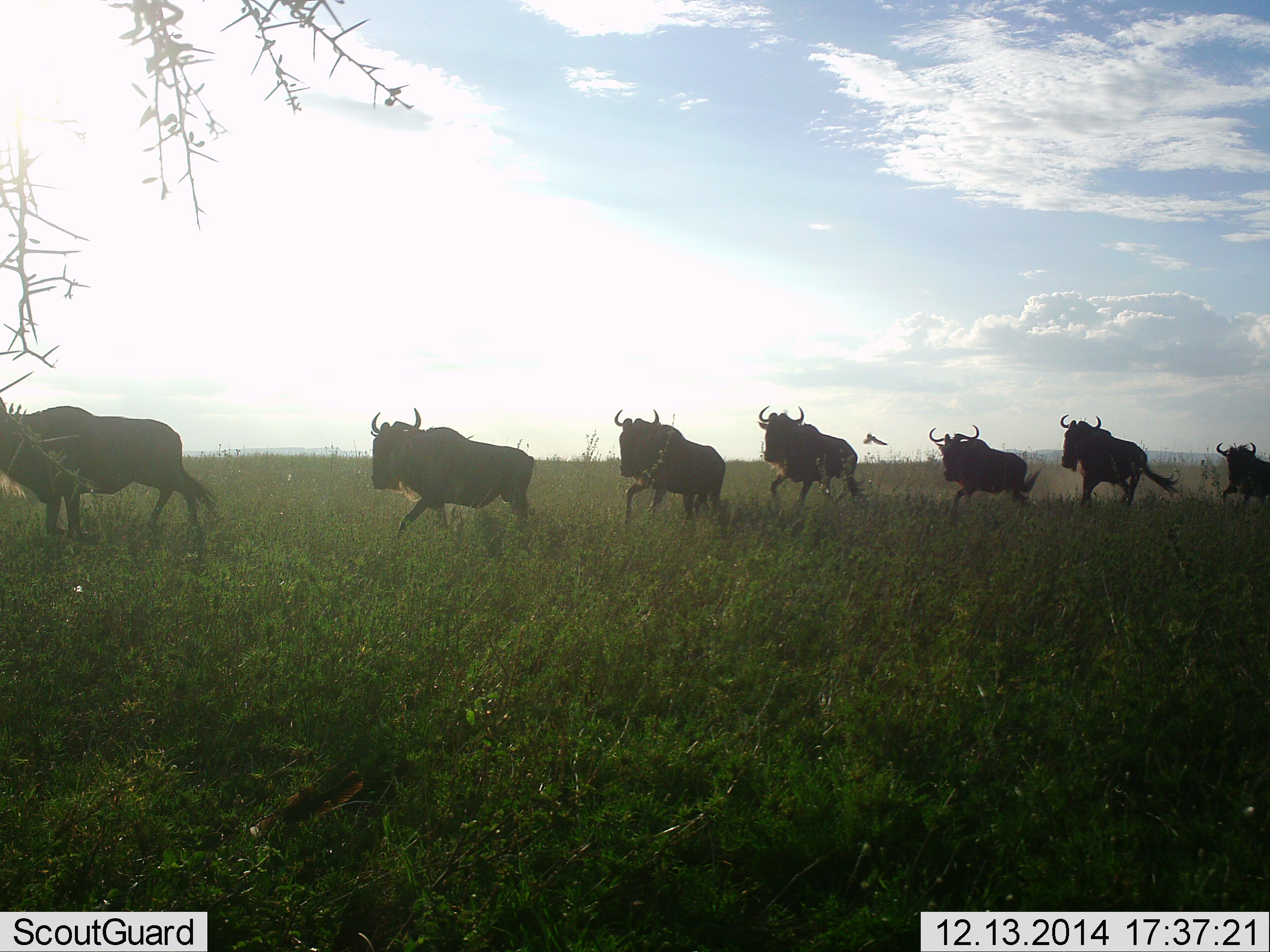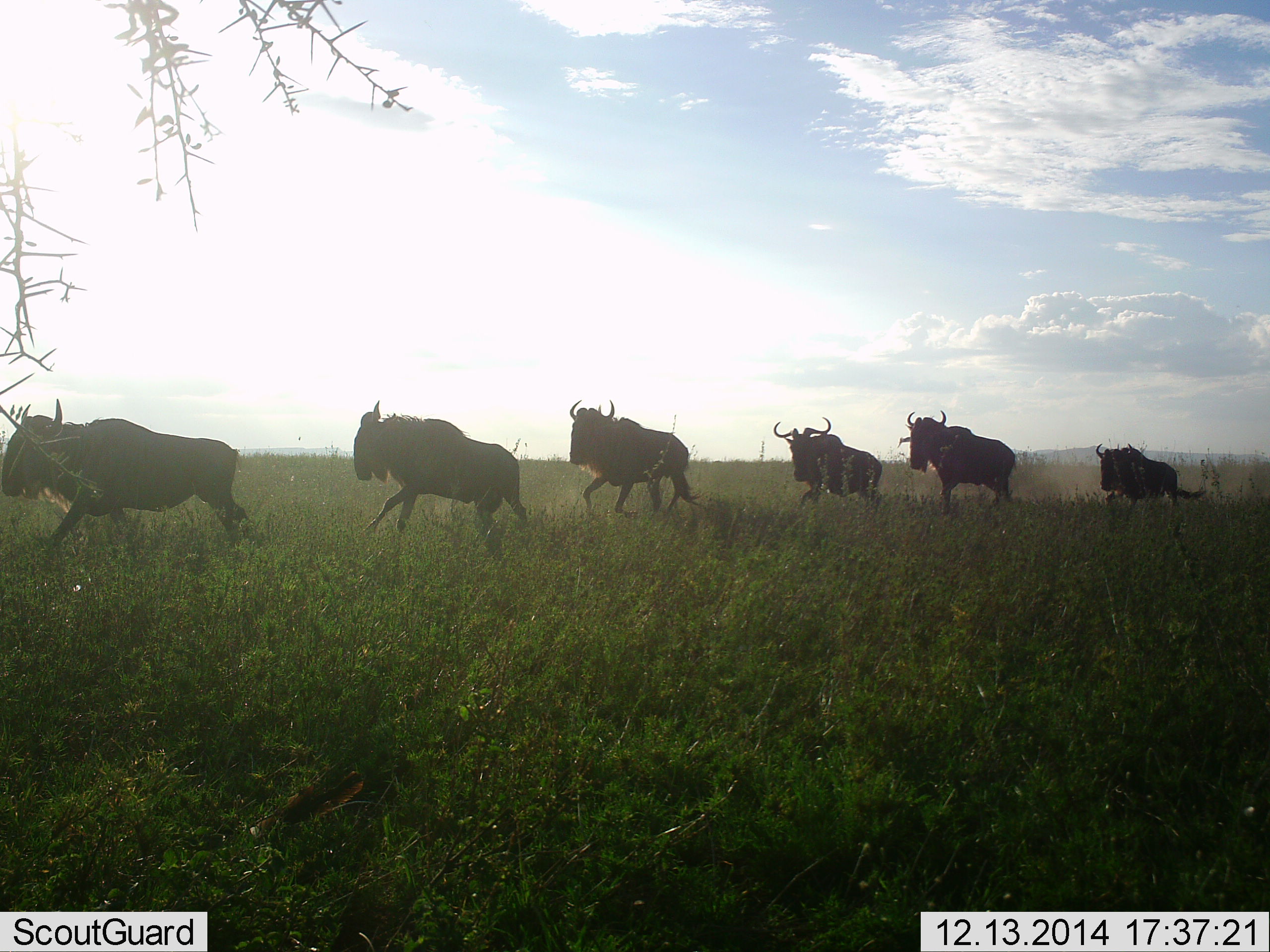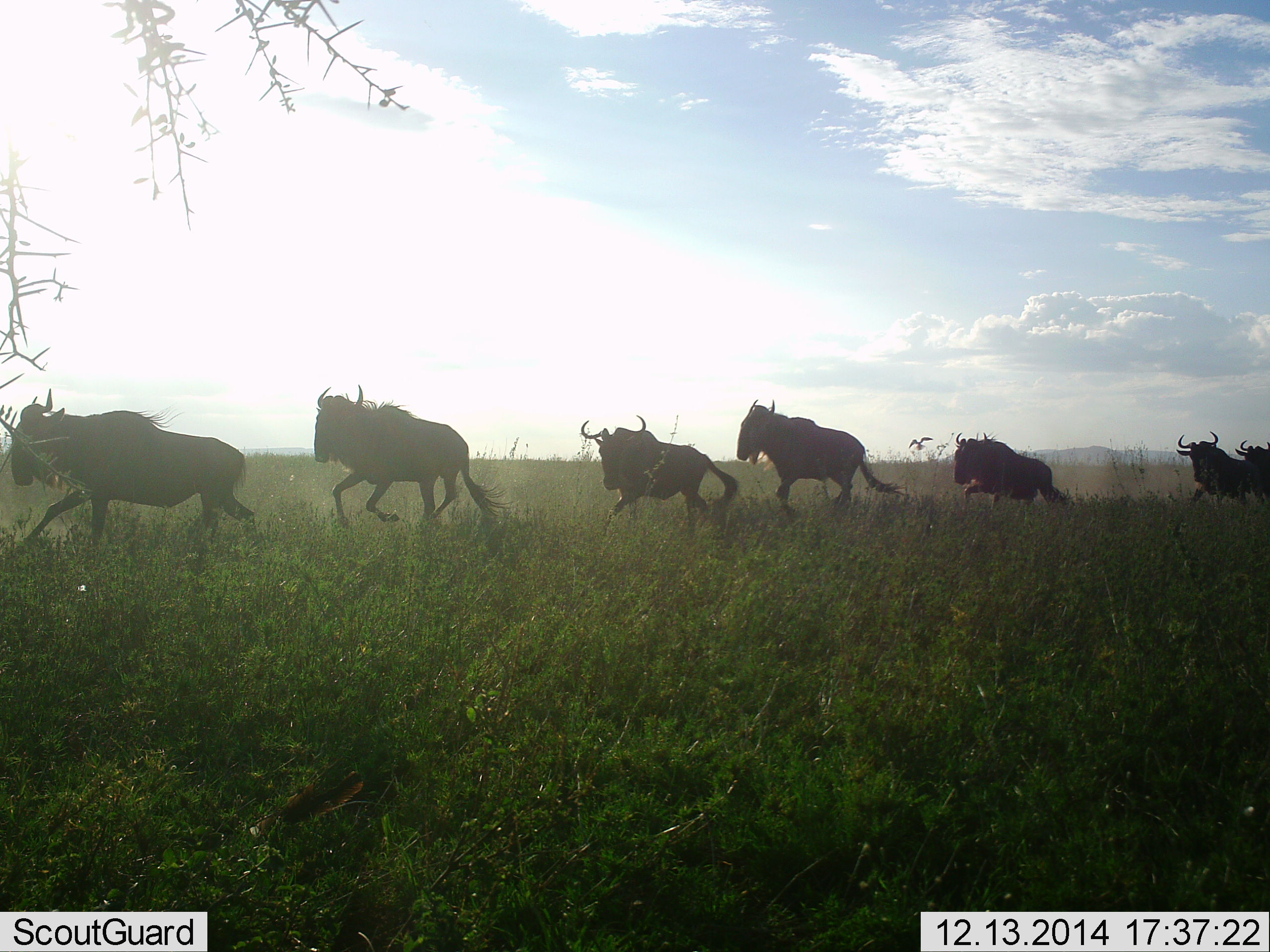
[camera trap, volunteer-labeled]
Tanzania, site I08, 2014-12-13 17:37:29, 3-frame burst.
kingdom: Animalia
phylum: Chordata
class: Mammalia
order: Artiodactyla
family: Bovidae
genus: Connochaetes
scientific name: Connochaetes taurinus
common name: blue wildebeest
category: wildebeest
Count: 7.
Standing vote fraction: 8%.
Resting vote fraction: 0%.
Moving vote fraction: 100%.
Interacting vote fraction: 8%.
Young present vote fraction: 0%.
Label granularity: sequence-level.